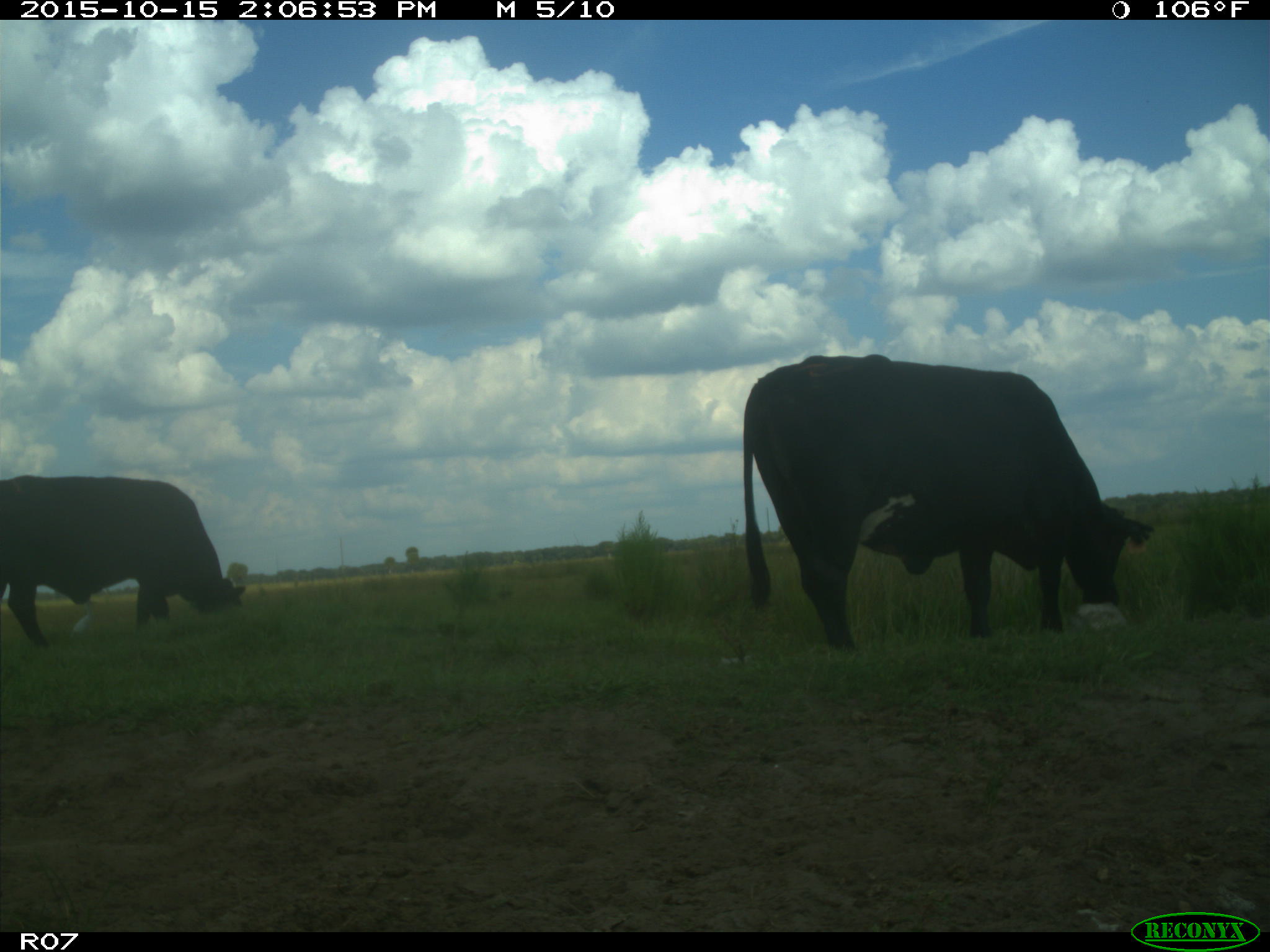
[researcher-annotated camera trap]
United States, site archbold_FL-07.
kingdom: Animalia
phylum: Chordata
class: Mammalia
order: Artiodactyla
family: Bovidae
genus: Bos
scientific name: Bos taurus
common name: domestic cow